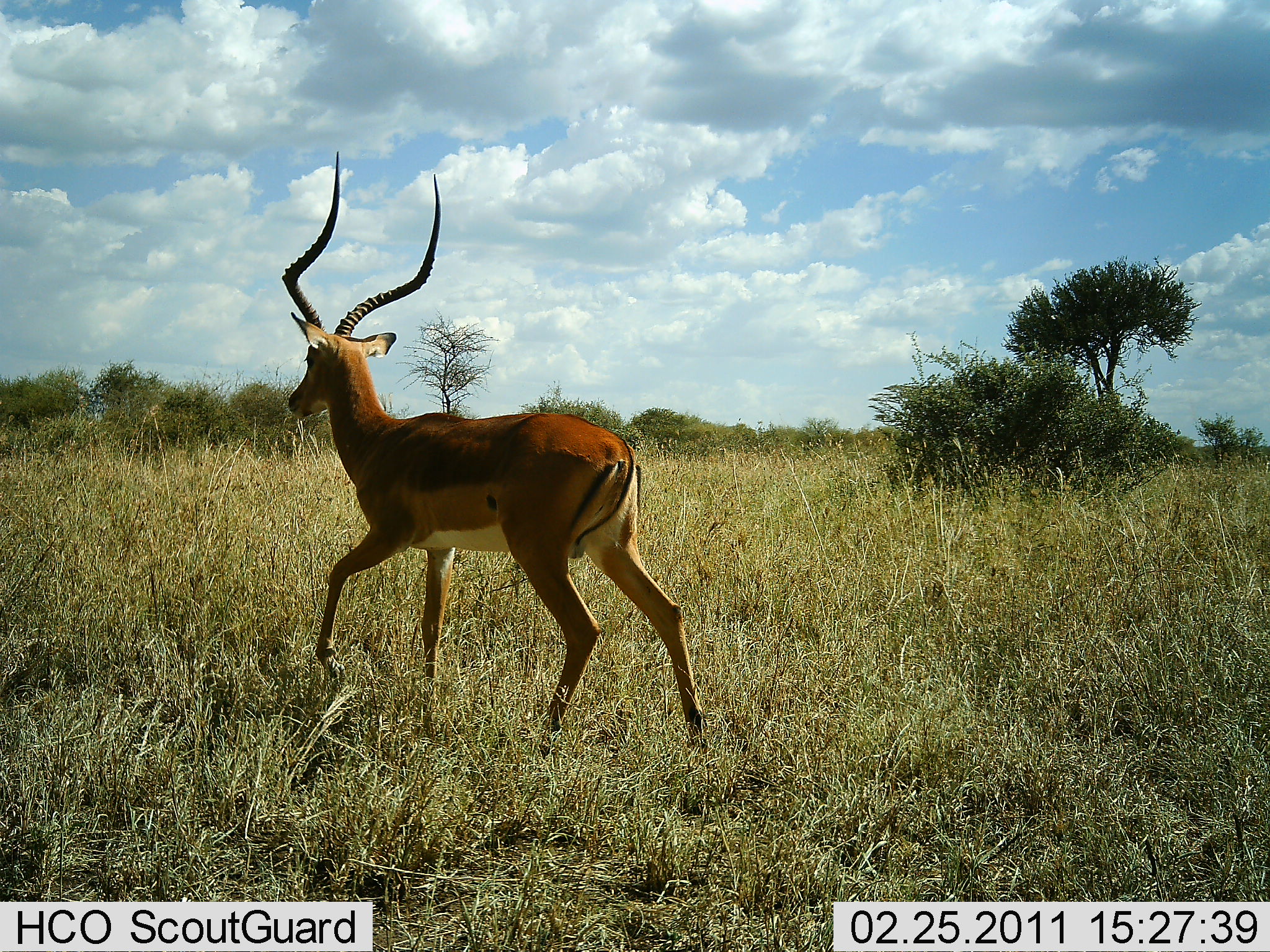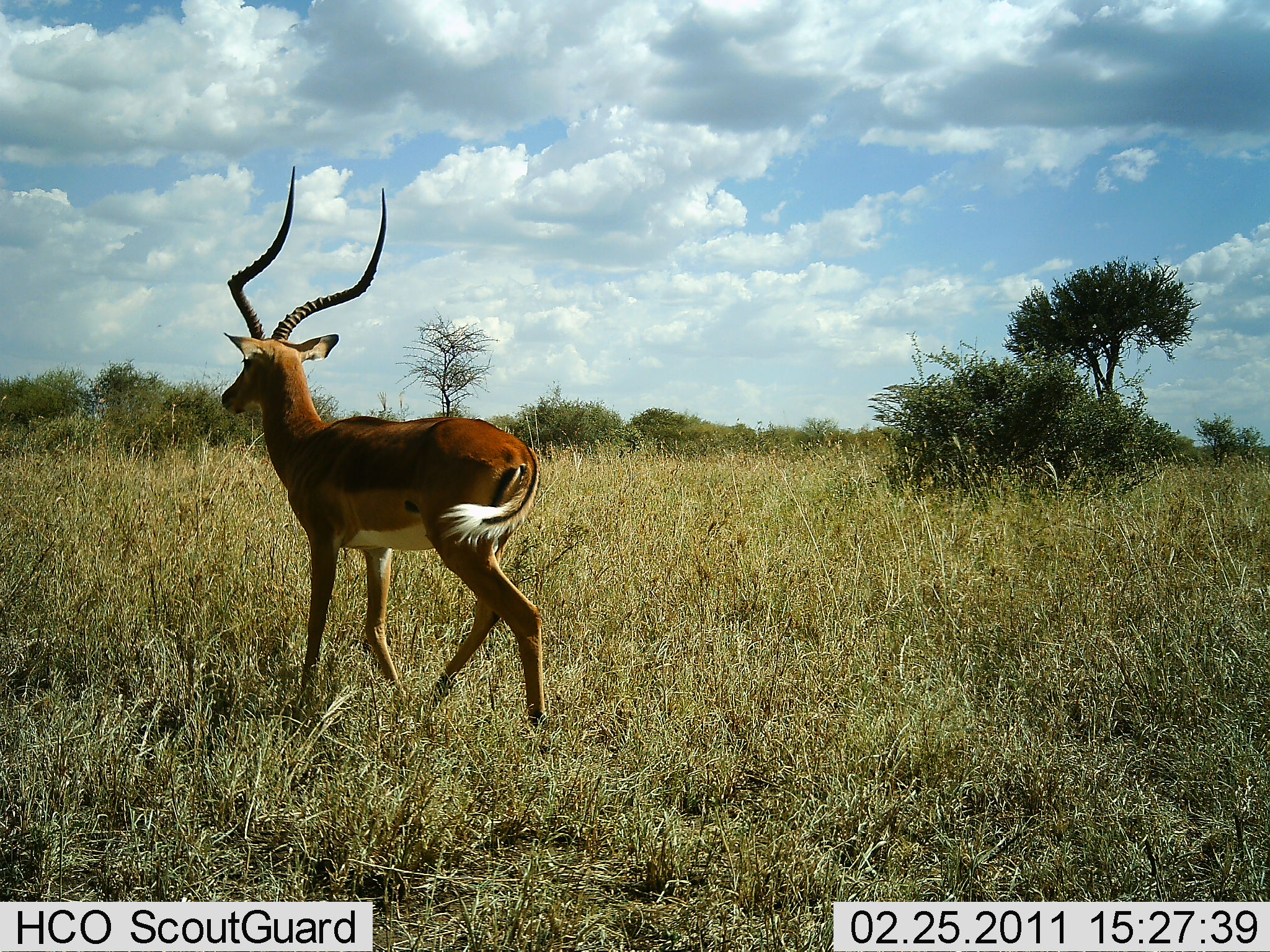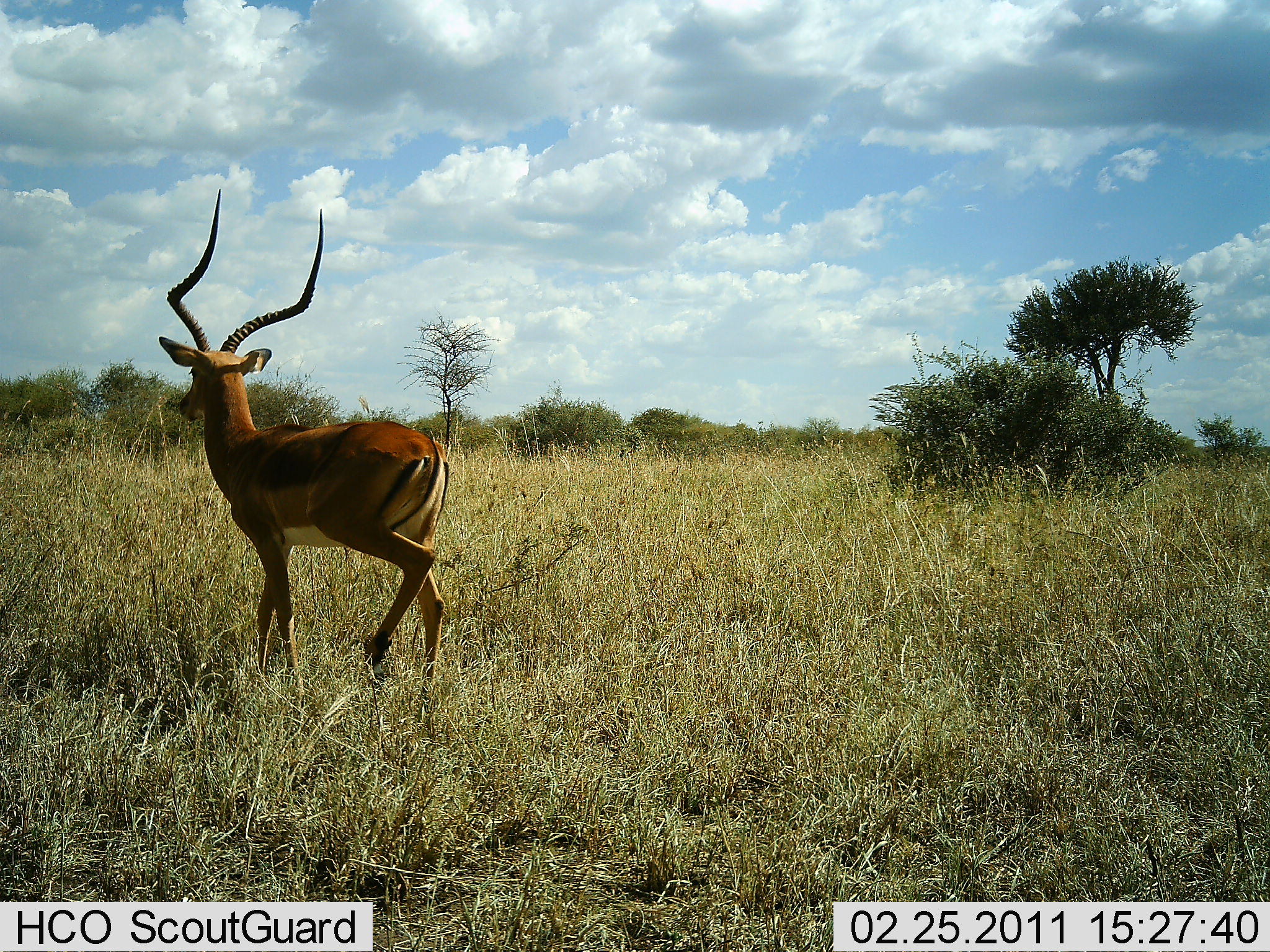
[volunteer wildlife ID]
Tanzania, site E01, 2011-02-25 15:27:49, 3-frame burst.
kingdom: Animalia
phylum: Chordata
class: Mammalia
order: Artiodactyla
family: Bovidae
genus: Aepyceros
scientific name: Aepyceros melampus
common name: impala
Impala (Aepyceros melampus), count 1. Behavior (volunteer vote fractions): standing 0%, resting 0%, moving 100%, interacting 0%. Young present (vote fraction): 0%. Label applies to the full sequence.